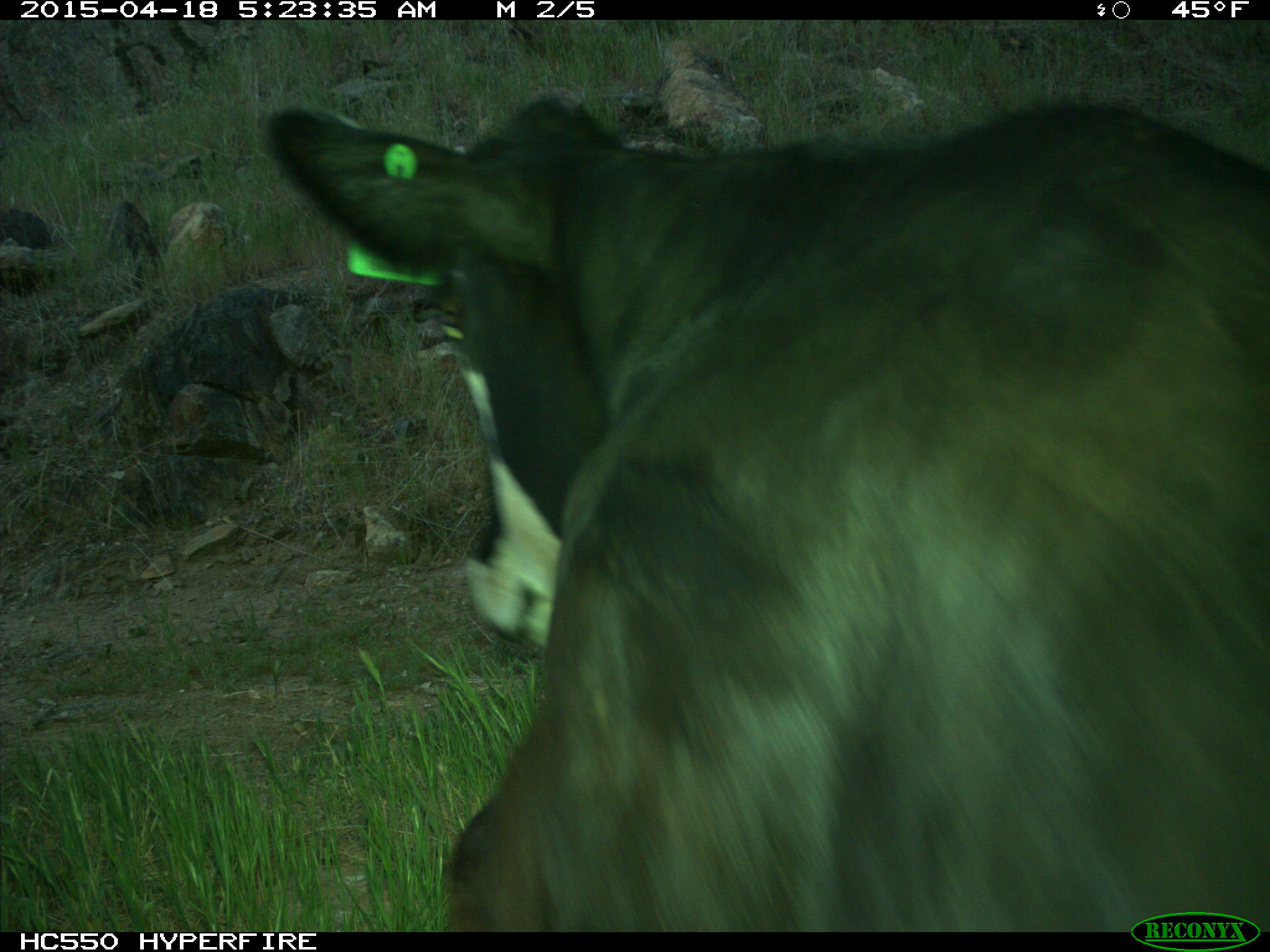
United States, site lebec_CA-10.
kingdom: Animalia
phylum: Chordata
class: Mammalia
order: Artiodactyla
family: Bovidae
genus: Bos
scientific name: Bos taurus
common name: domestic cow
Bos taurus (domestic cow).